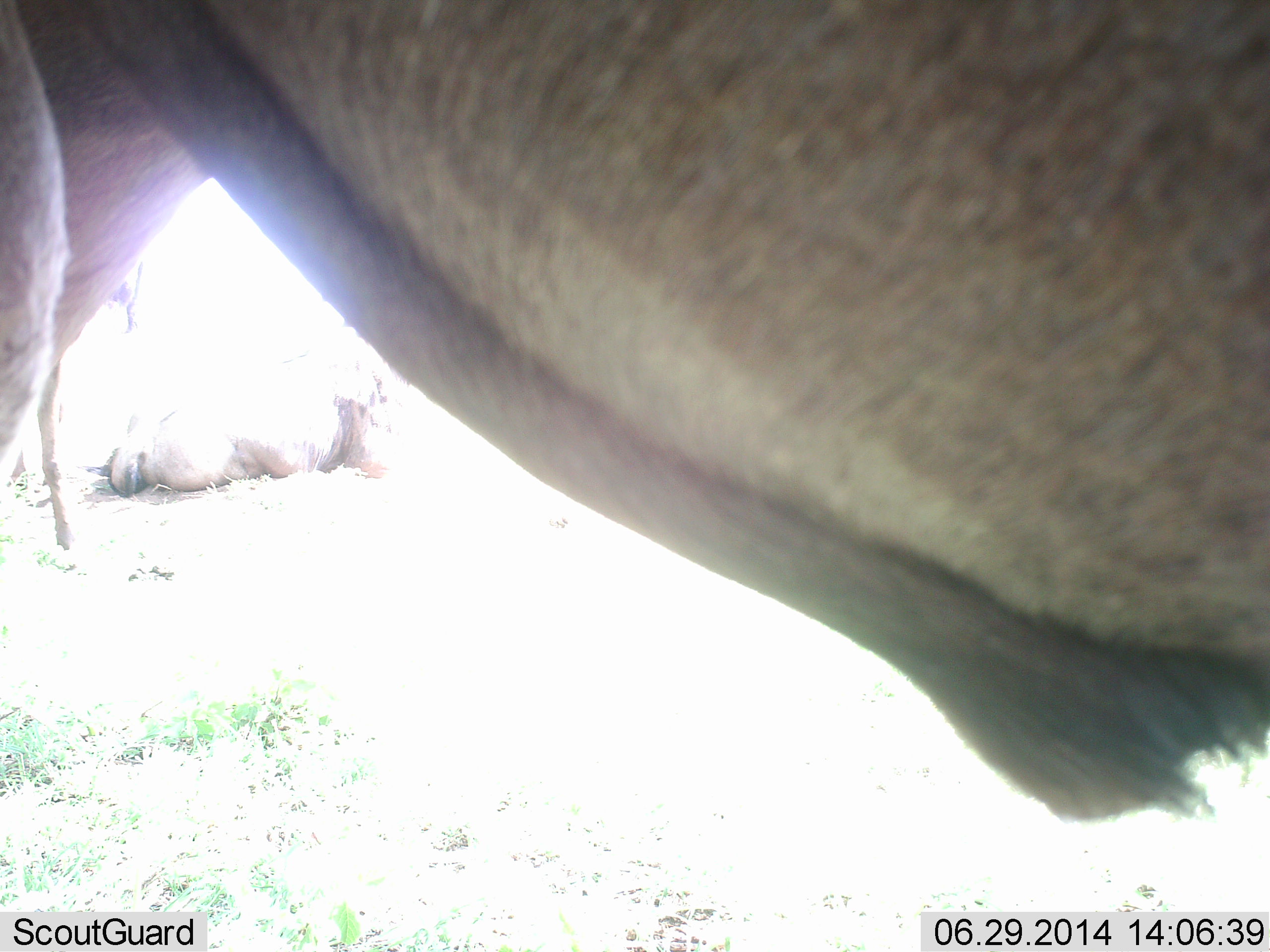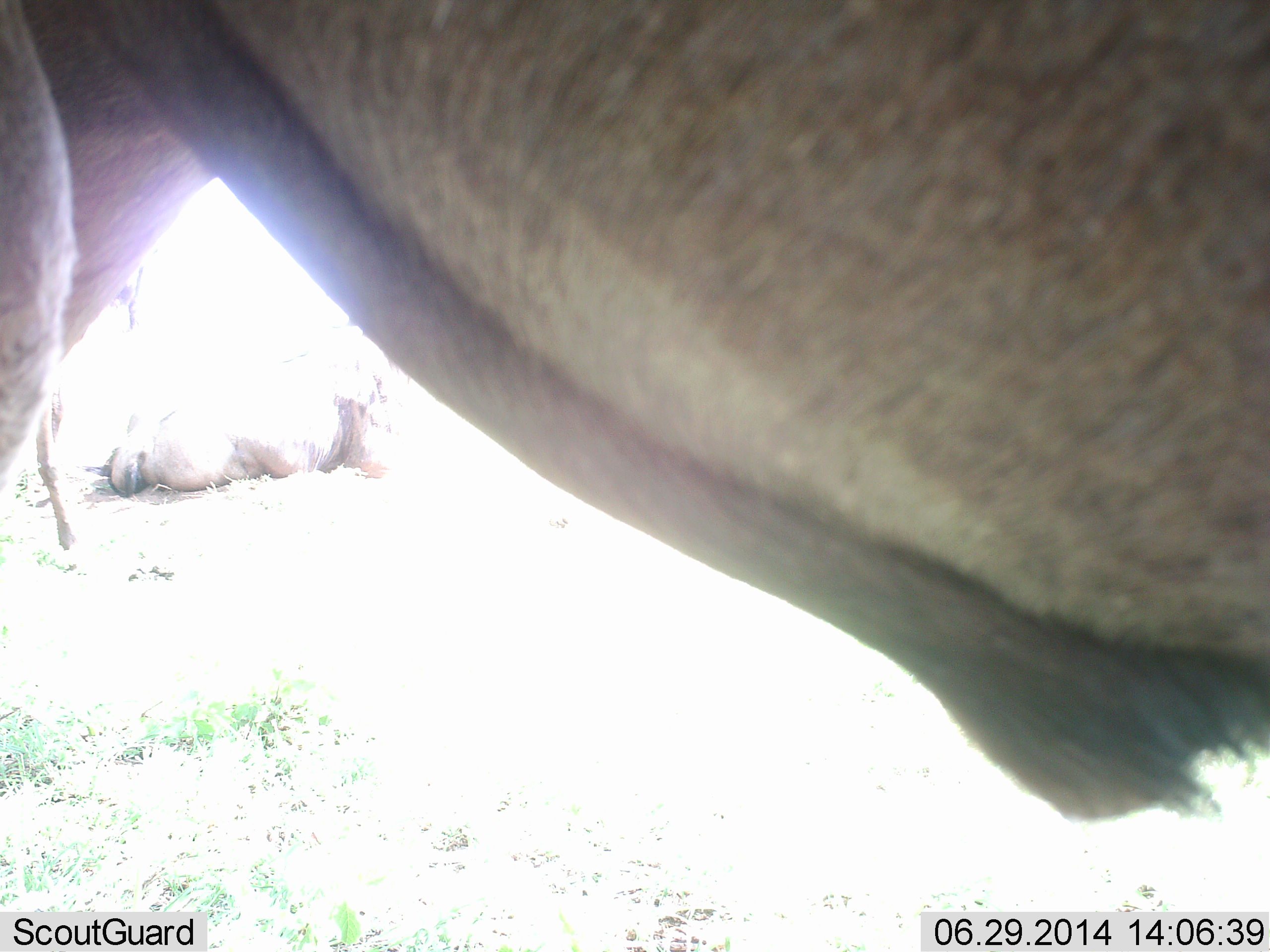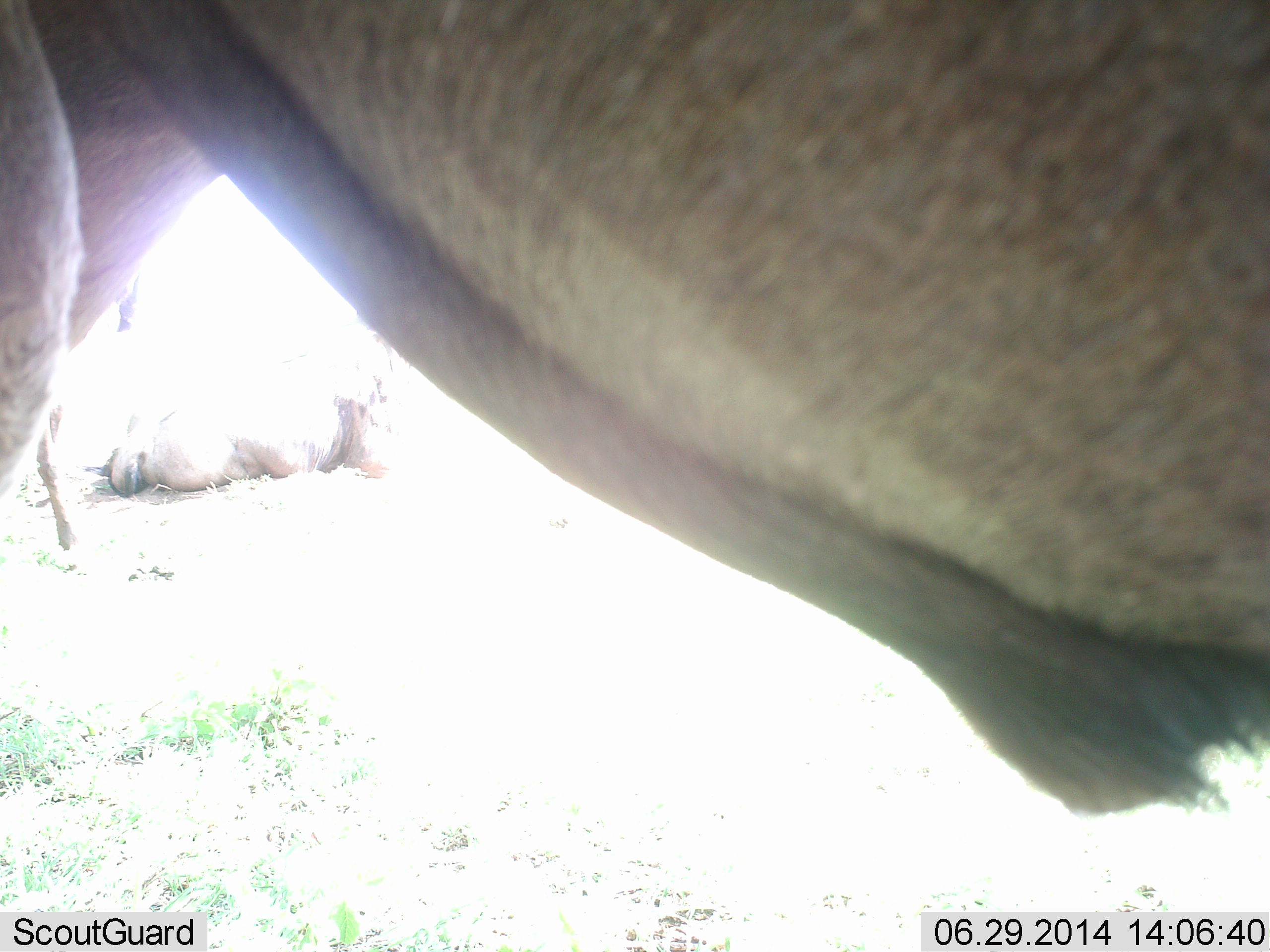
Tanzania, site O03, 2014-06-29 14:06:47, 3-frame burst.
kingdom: Animalia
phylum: Chordata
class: Mammalia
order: Artiodactyla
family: Bovidae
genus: Connochaetes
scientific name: Connochaetes taurinus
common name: blue wildebeest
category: wildebeest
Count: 2.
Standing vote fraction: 80%.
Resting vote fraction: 50%.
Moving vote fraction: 0%.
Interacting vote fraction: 10%.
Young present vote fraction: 0%.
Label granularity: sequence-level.